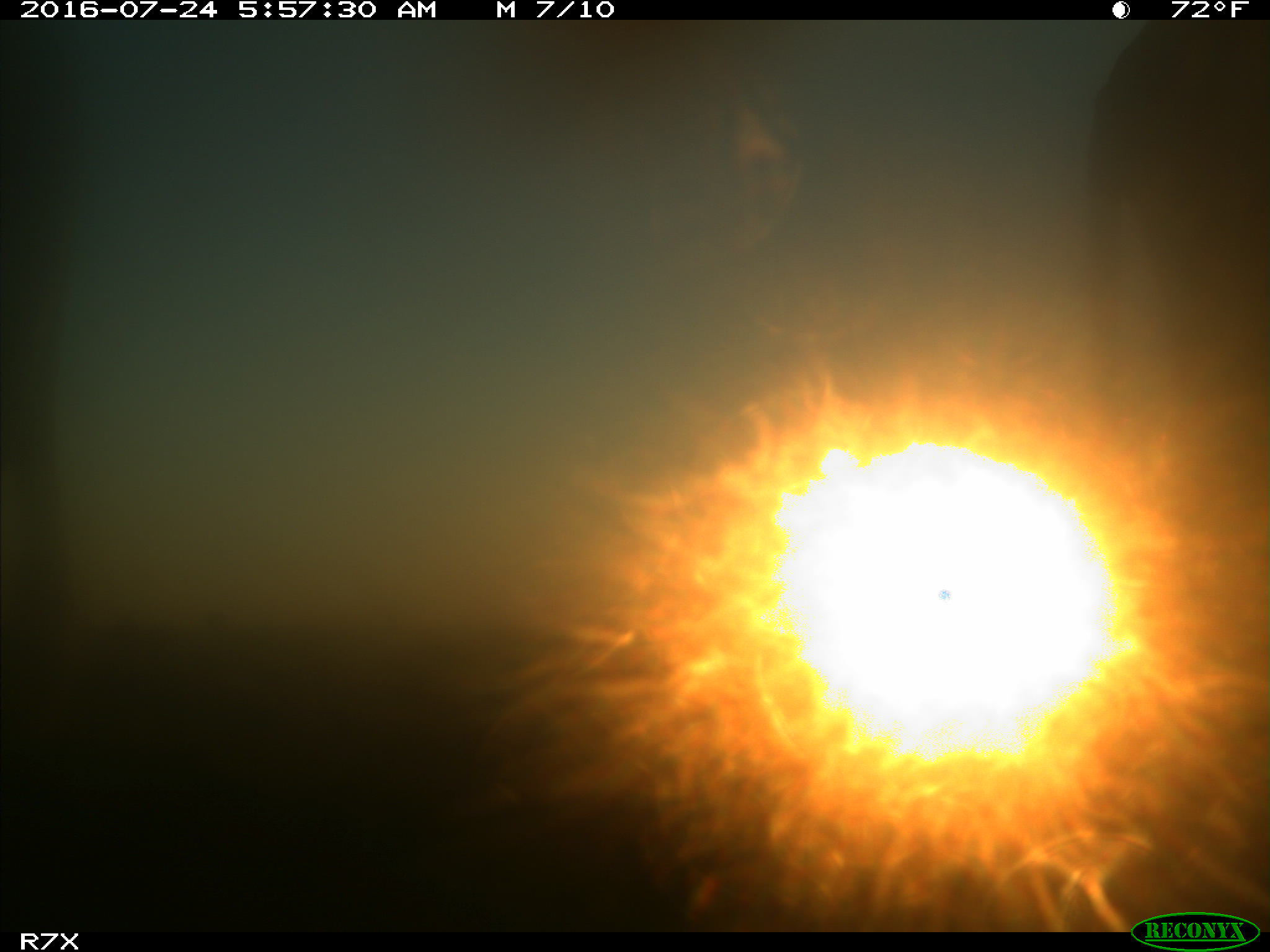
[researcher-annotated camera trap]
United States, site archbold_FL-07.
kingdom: Animalia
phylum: Chordata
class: Mammalia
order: Artiodactyla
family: Bovidae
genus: Bos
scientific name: Bos taurus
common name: domestic cow